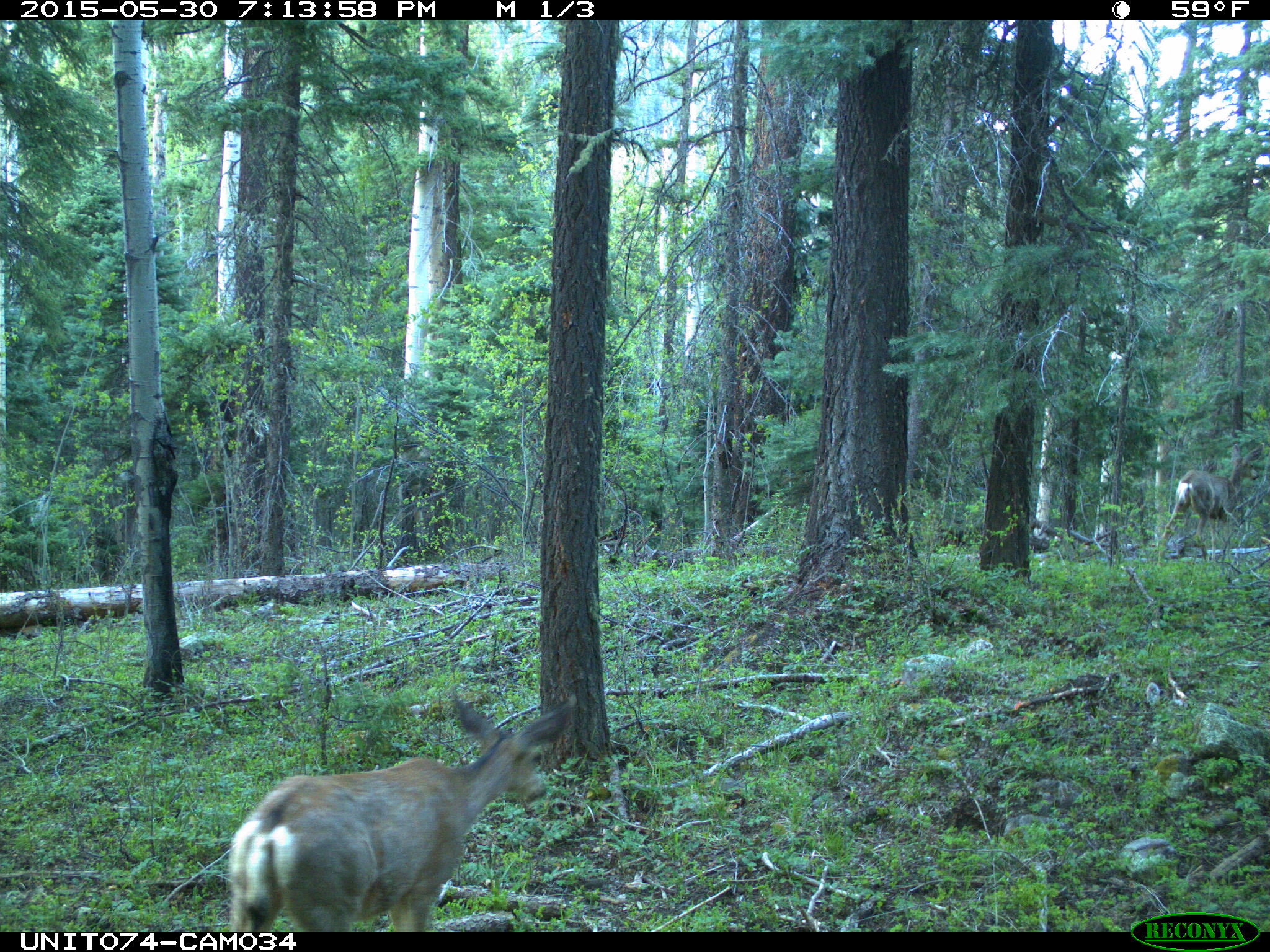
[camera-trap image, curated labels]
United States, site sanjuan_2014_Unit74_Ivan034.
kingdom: Animalia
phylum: Chordata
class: Mammalia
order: Artiodactyla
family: Cervidae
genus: Odocoileus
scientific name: Odocoileus hemionus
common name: mule deer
Odocoileus hemionus (mule deer).